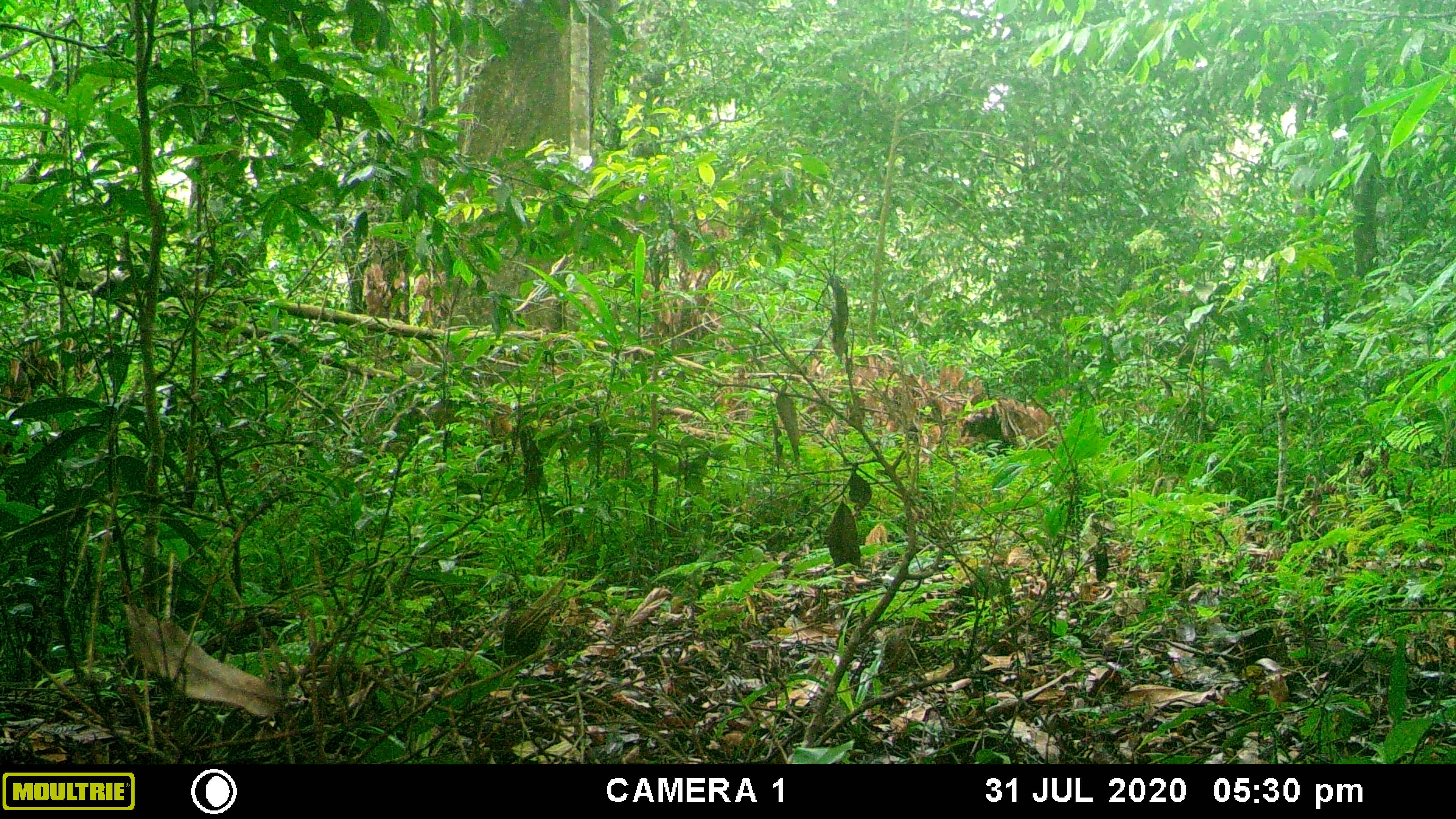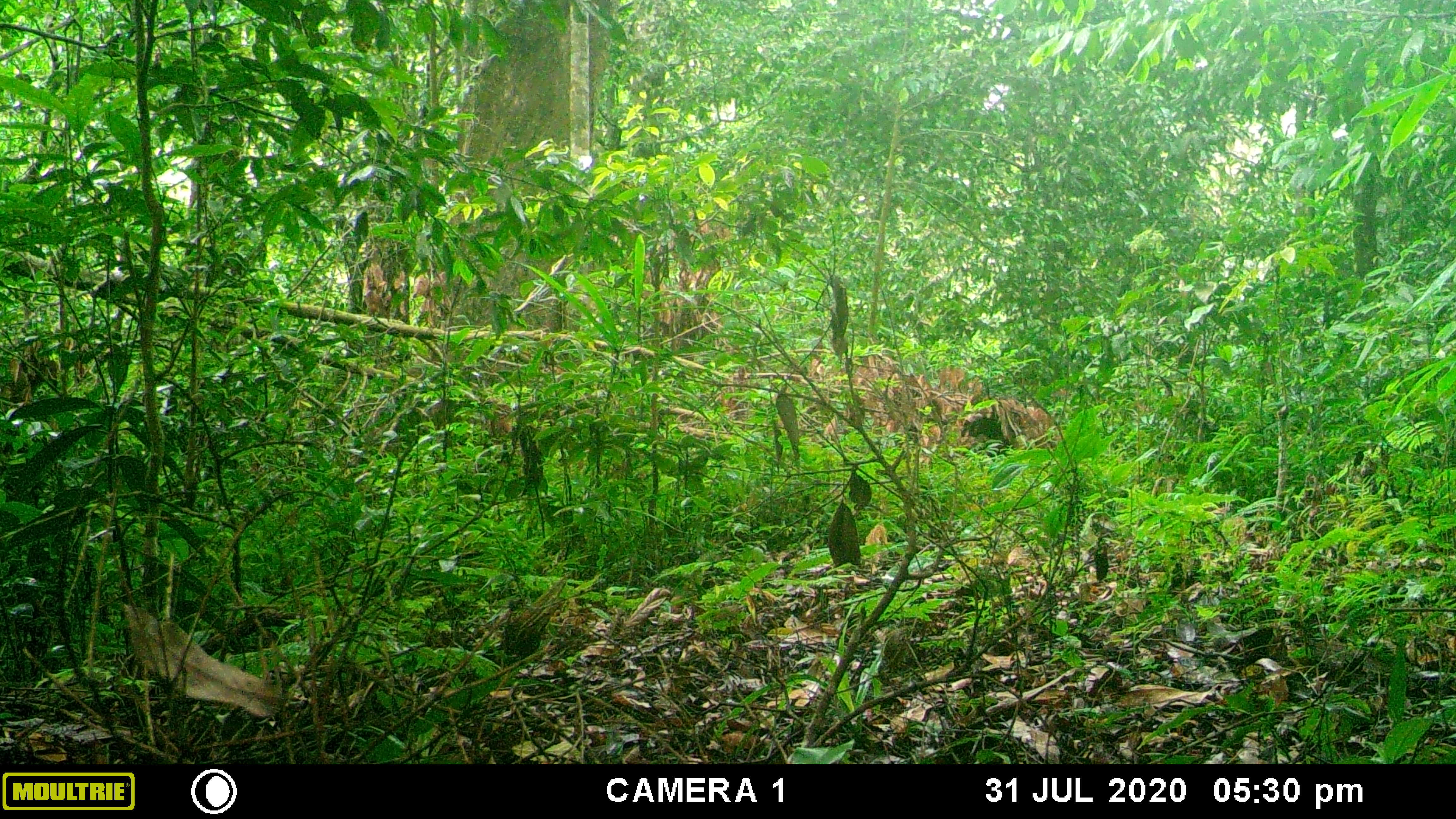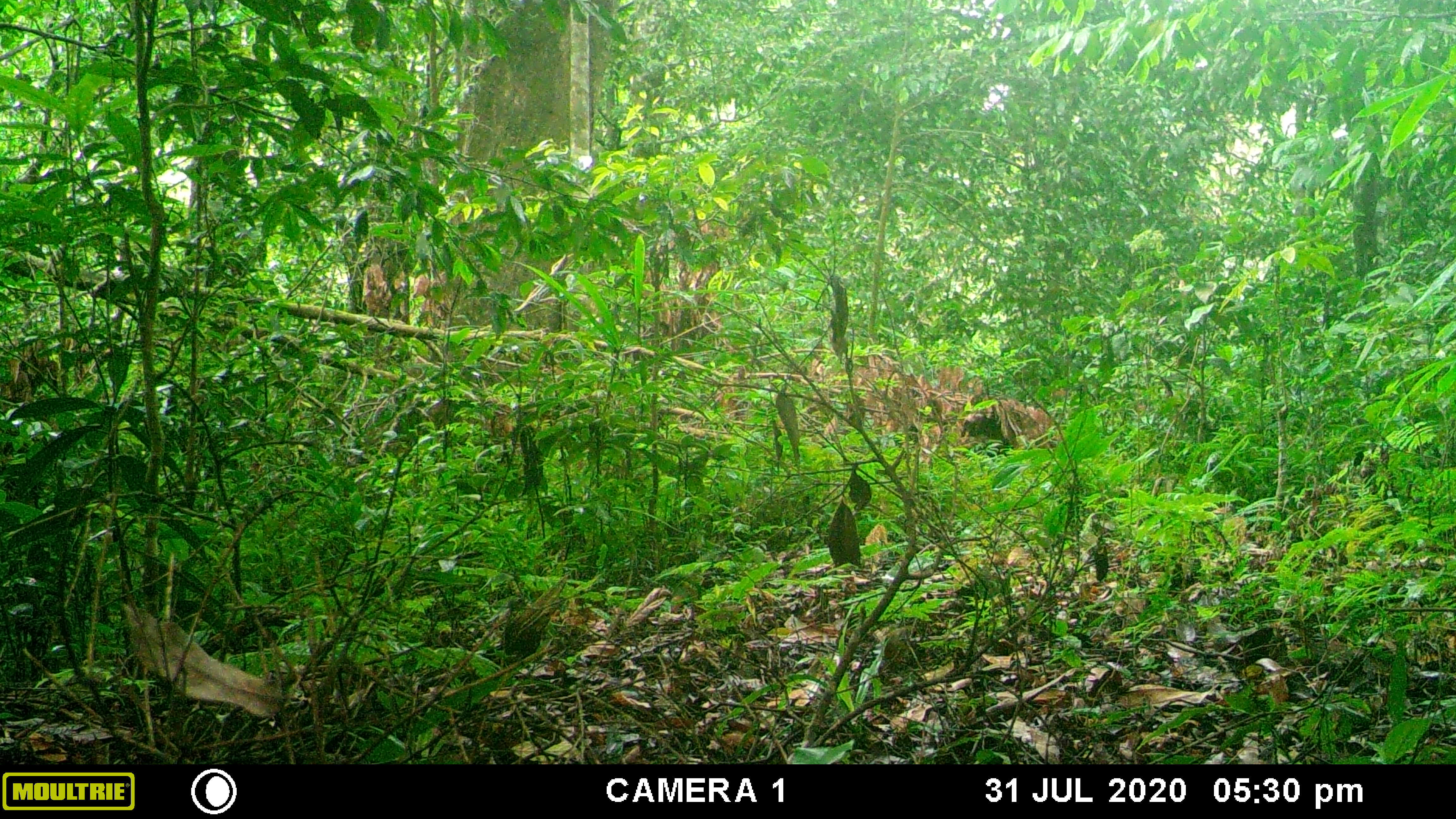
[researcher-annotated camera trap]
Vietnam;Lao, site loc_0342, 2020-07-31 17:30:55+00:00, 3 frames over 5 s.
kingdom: Animalia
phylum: Chordata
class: Mammalia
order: Artiodactyla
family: Cervidae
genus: Muntiacus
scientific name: Muntiacus vuquangensis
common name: large-antlered muntjac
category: large antlered muntjac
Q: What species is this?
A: Large antlered muntjac (large-antlered muntjac) (Muntiacus vuquangensis).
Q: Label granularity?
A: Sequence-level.